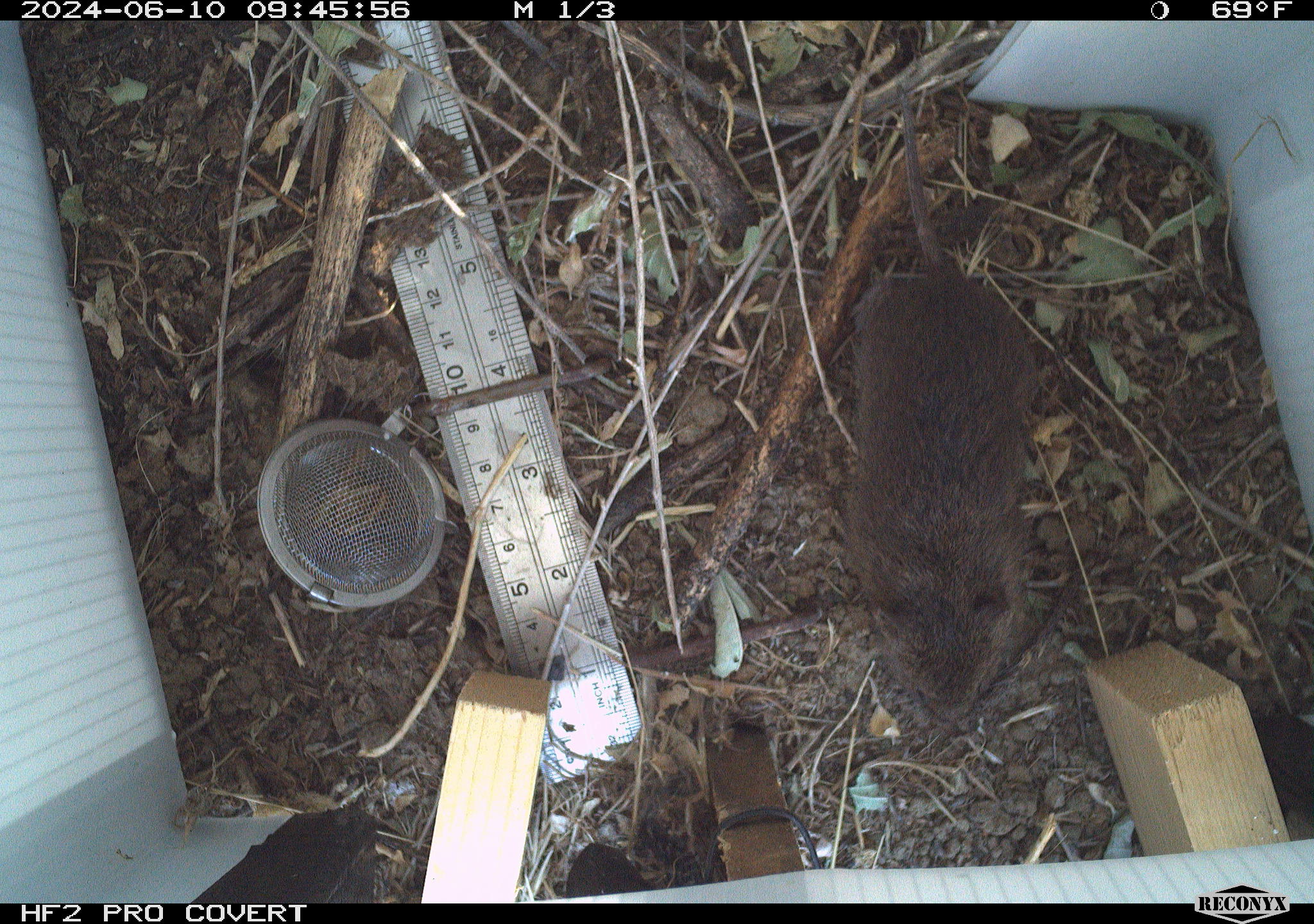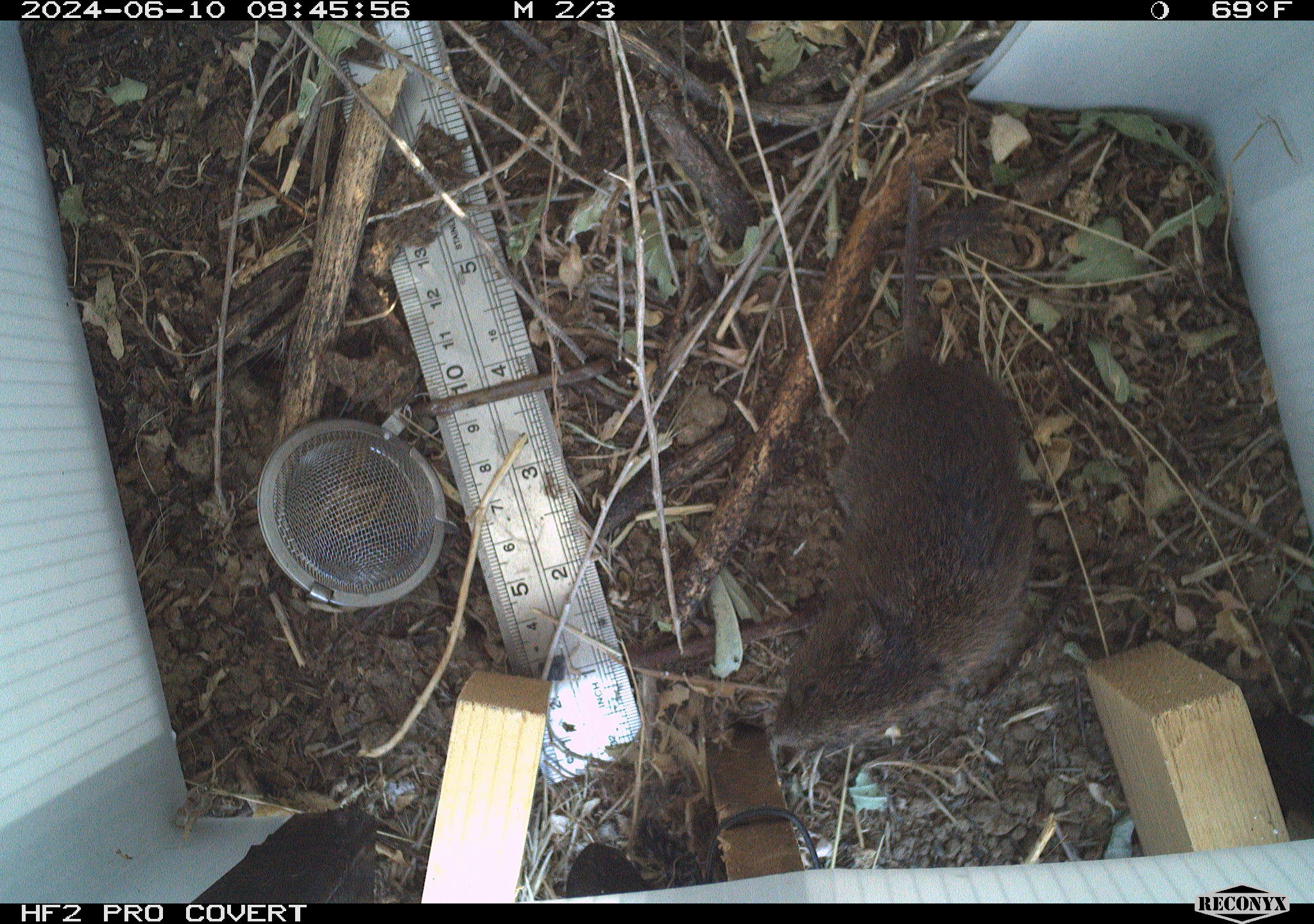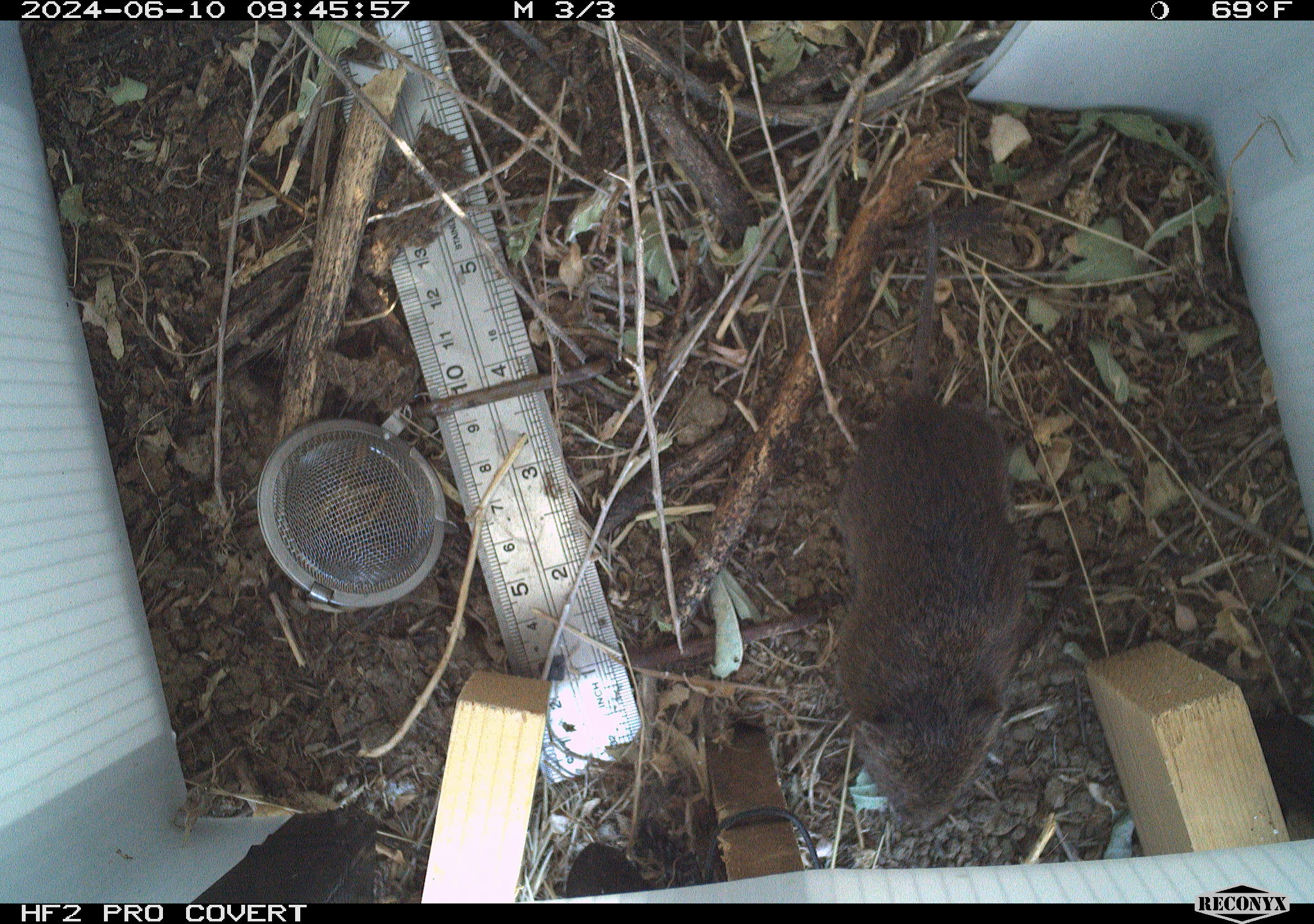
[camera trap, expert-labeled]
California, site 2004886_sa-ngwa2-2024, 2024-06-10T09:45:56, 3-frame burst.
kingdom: Animalia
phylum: Chordata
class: Mammalia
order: Rodentia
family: Cricetidae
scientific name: Arvicolinae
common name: voles, lemmings, and muskrats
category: arvicolinae subfamily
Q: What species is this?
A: Arvicolinae subfamily (voles, lemmings, and muskrats) (Arvicolinae).